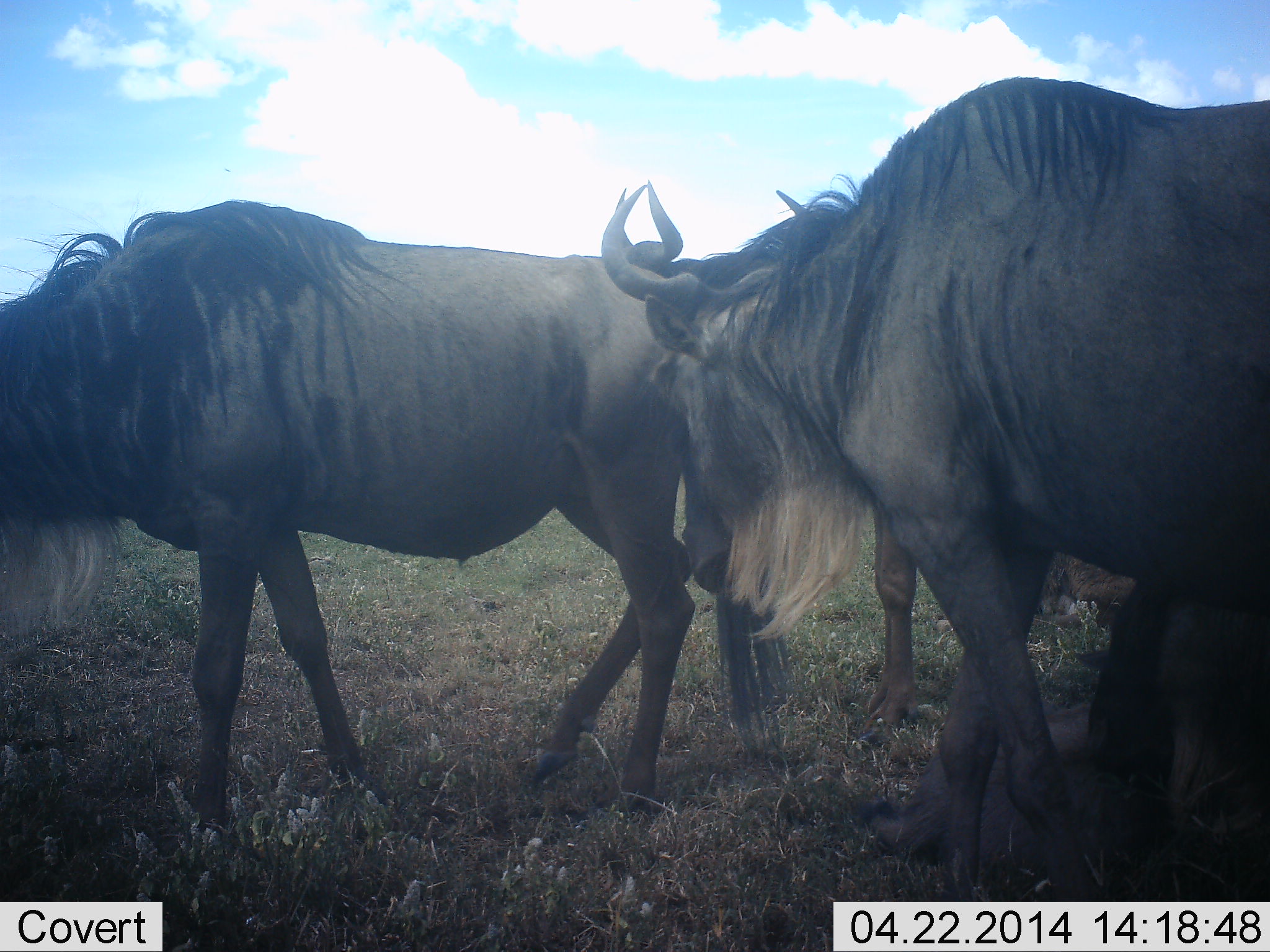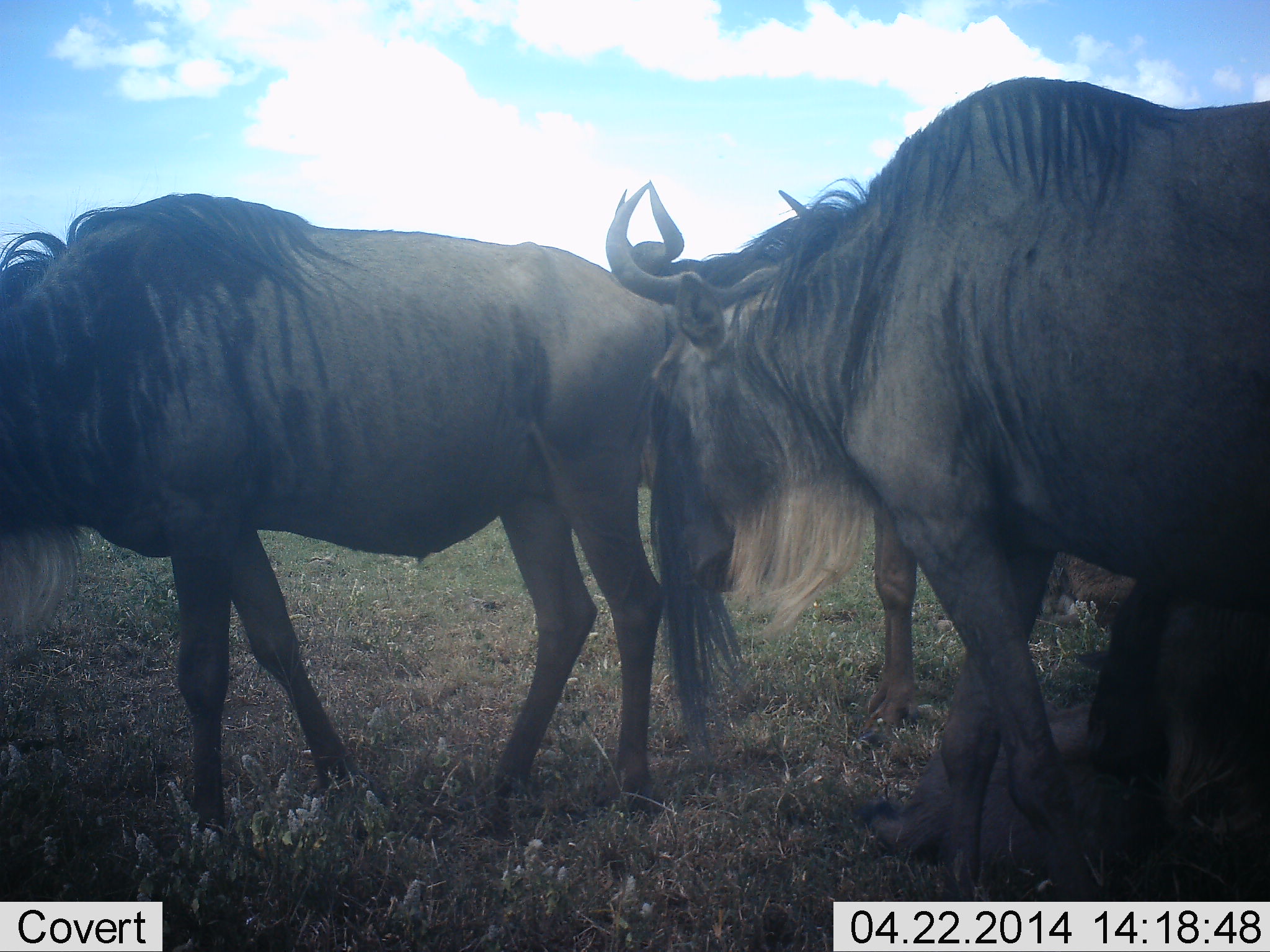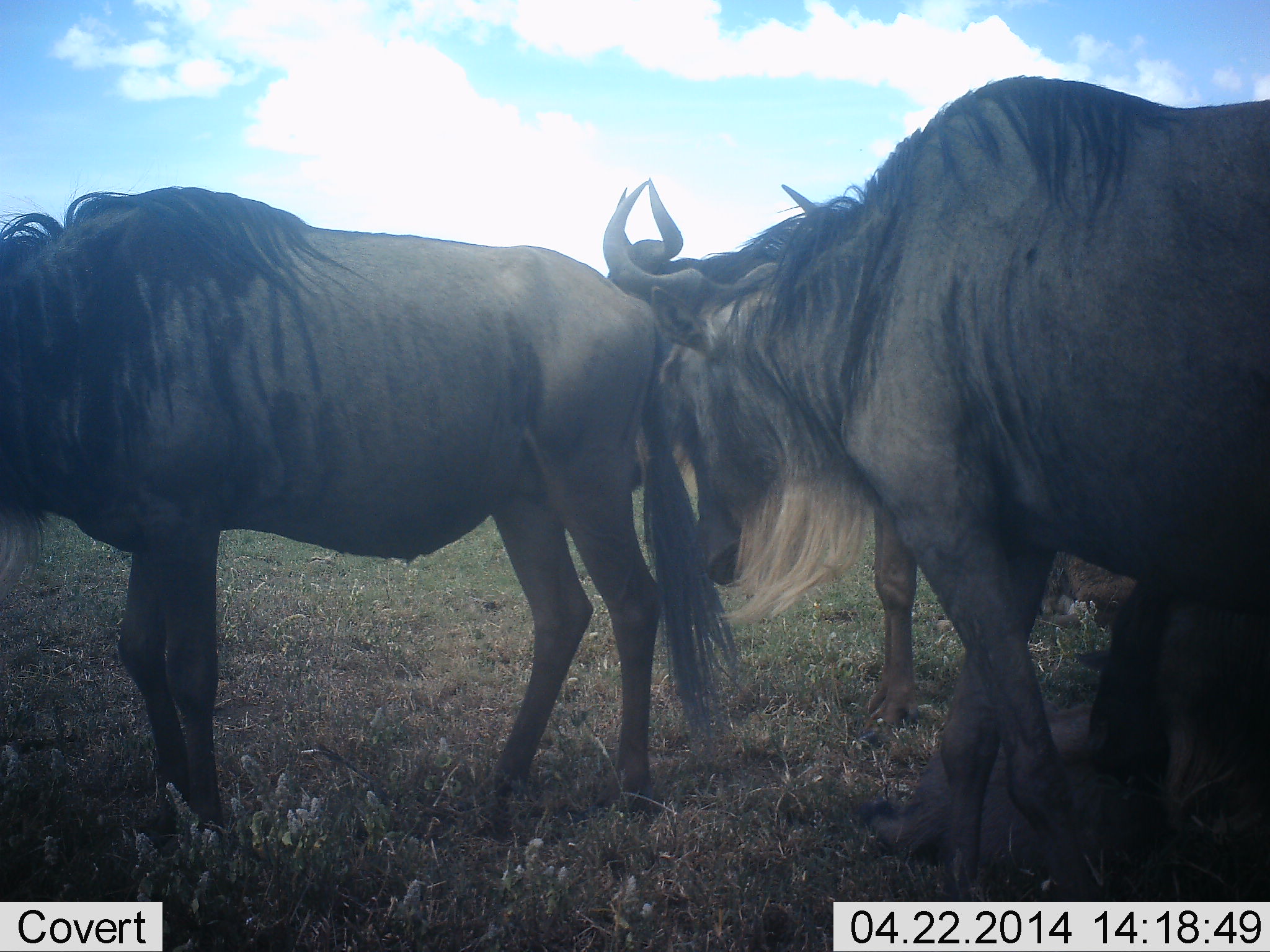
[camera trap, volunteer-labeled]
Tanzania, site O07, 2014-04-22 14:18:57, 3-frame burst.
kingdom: Animalia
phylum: Chordata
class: Mammalia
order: Artiodactyla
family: Bovidae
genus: Connochaetes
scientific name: Connochaetes taurinus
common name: blue wildebeest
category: wildebeest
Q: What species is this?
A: Wildebeest (blue wildebeest) (Connochaetes taurinus).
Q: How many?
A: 3.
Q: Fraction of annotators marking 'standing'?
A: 79%.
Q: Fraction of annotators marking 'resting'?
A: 25%.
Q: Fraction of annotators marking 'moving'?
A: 25%.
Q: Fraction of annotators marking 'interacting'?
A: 13%.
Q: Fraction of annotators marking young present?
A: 3%.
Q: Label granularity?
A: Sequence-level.